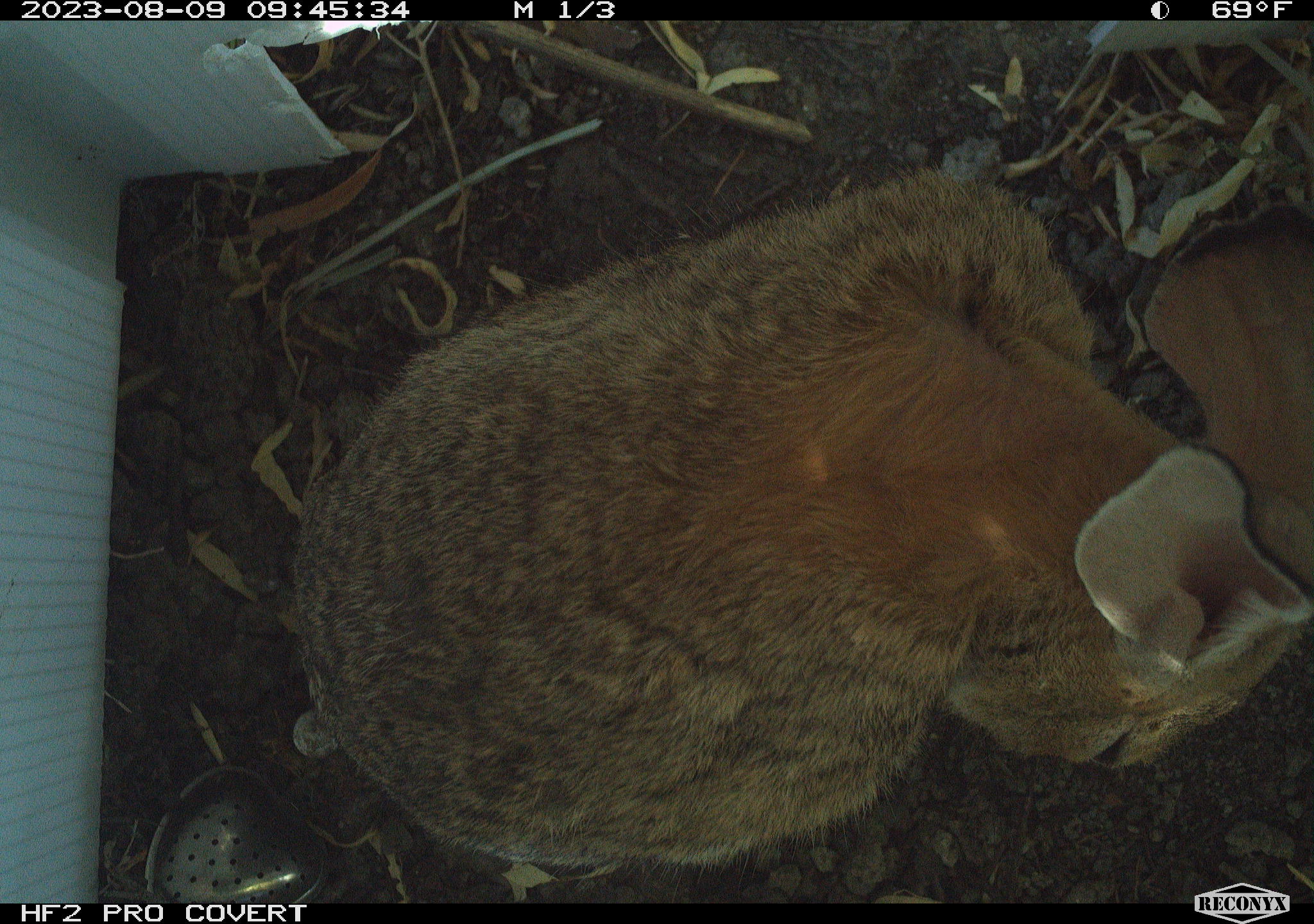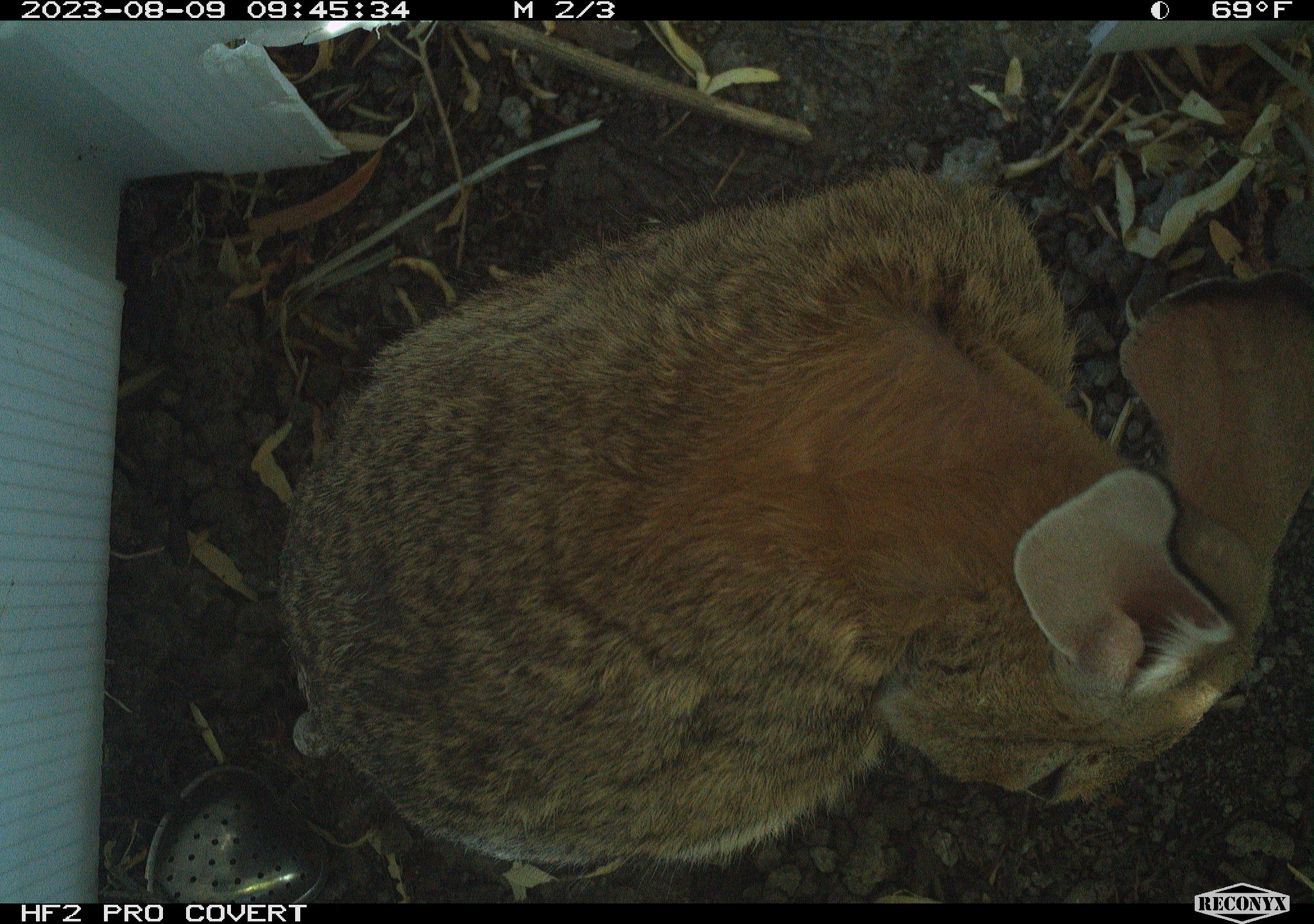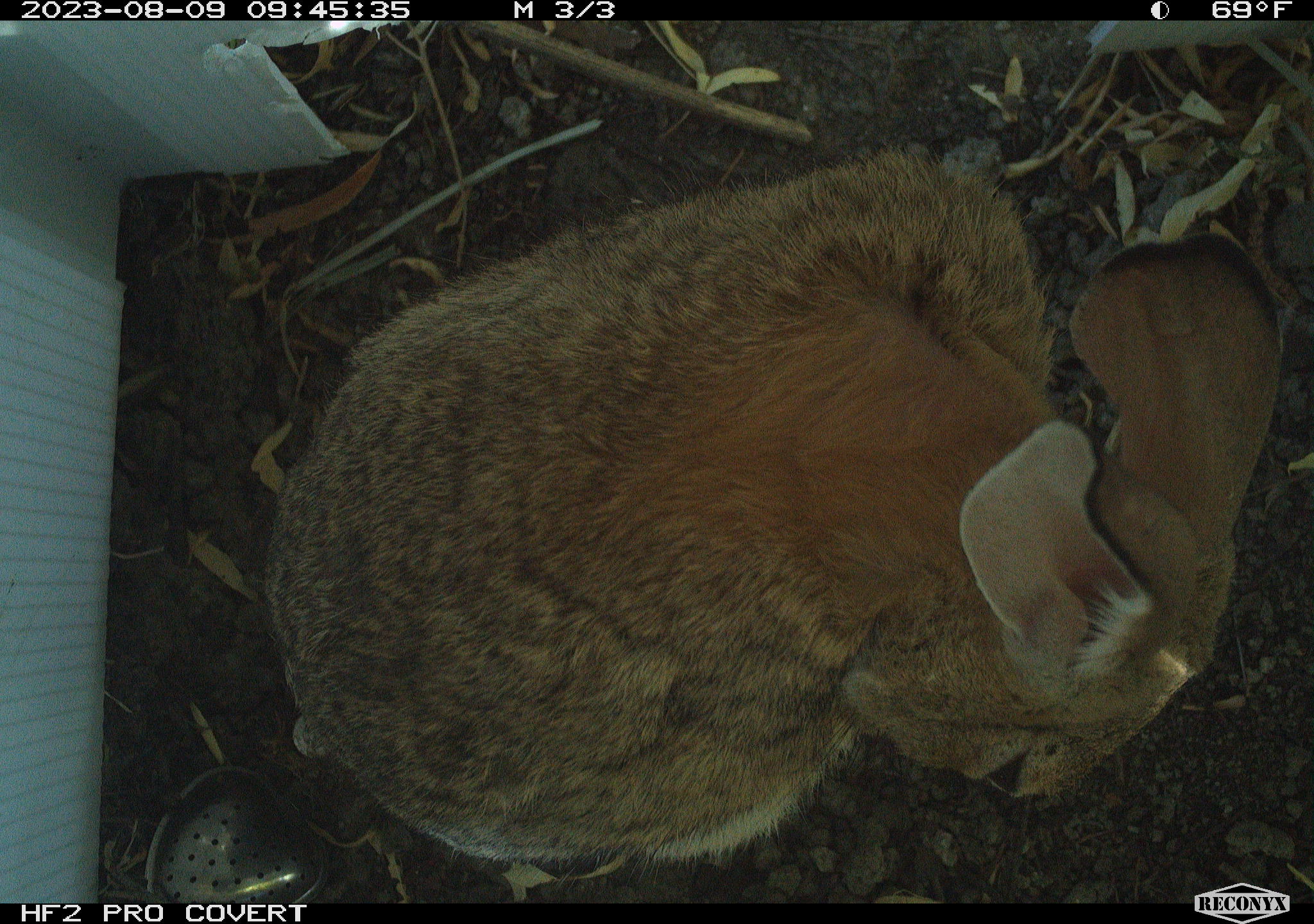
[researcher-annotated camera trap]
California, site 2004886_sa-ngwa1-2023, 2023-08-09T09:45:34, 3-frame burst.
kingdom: Animalia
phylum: Chordata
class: Mammalia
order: Lagomorpha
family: Leporidae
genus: Sylvilagus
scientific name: Sylvilagus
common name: cottontail rabbits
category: sylvilagus species